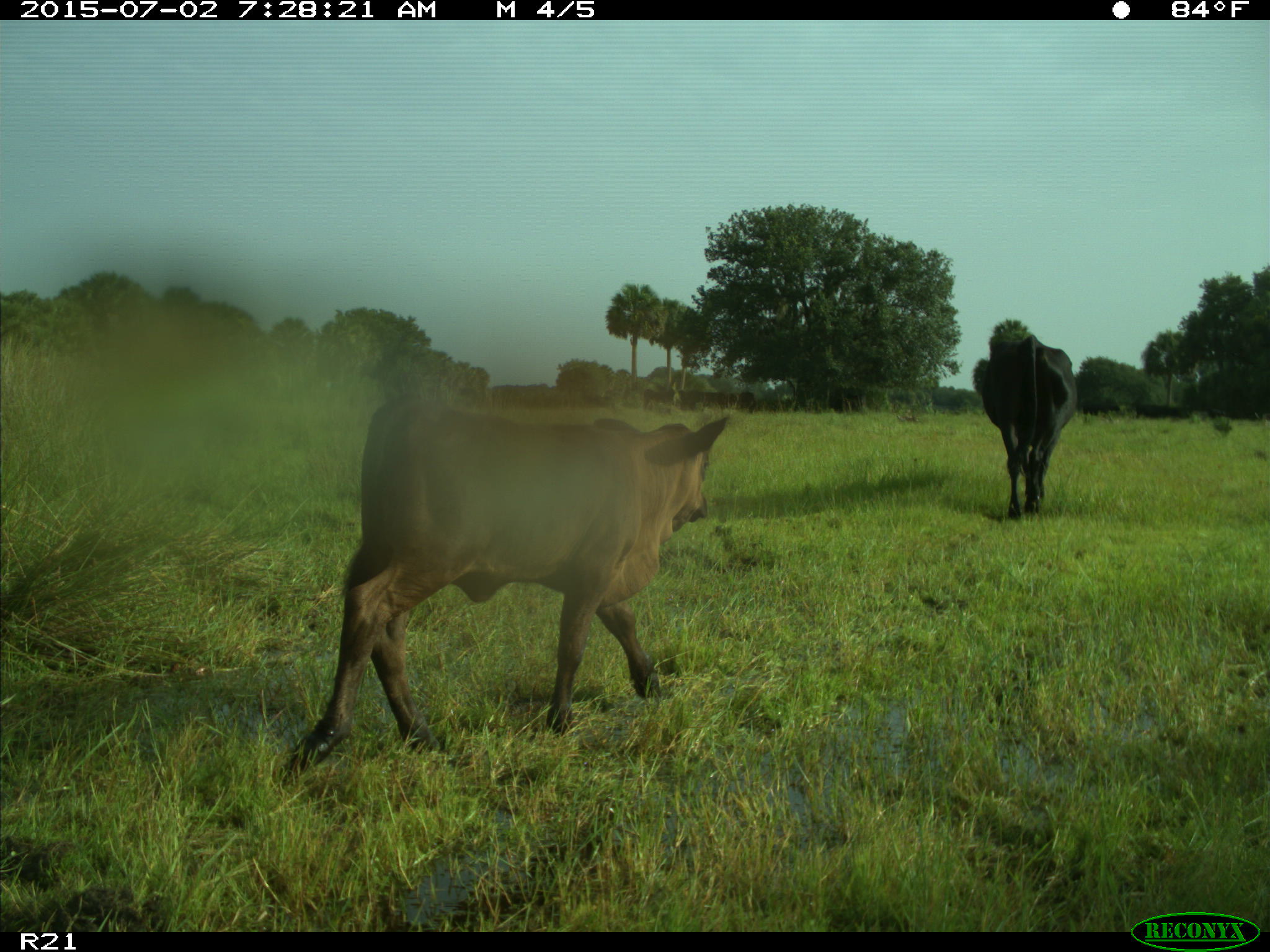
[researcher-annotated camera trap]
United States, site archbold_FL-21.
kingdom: Animalia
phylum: Chordata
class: Mammalia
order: Artiodactyla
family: Bovidae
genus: Bos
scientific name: Bos taurus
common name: domestic cow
Bos taurus (domestic cow).